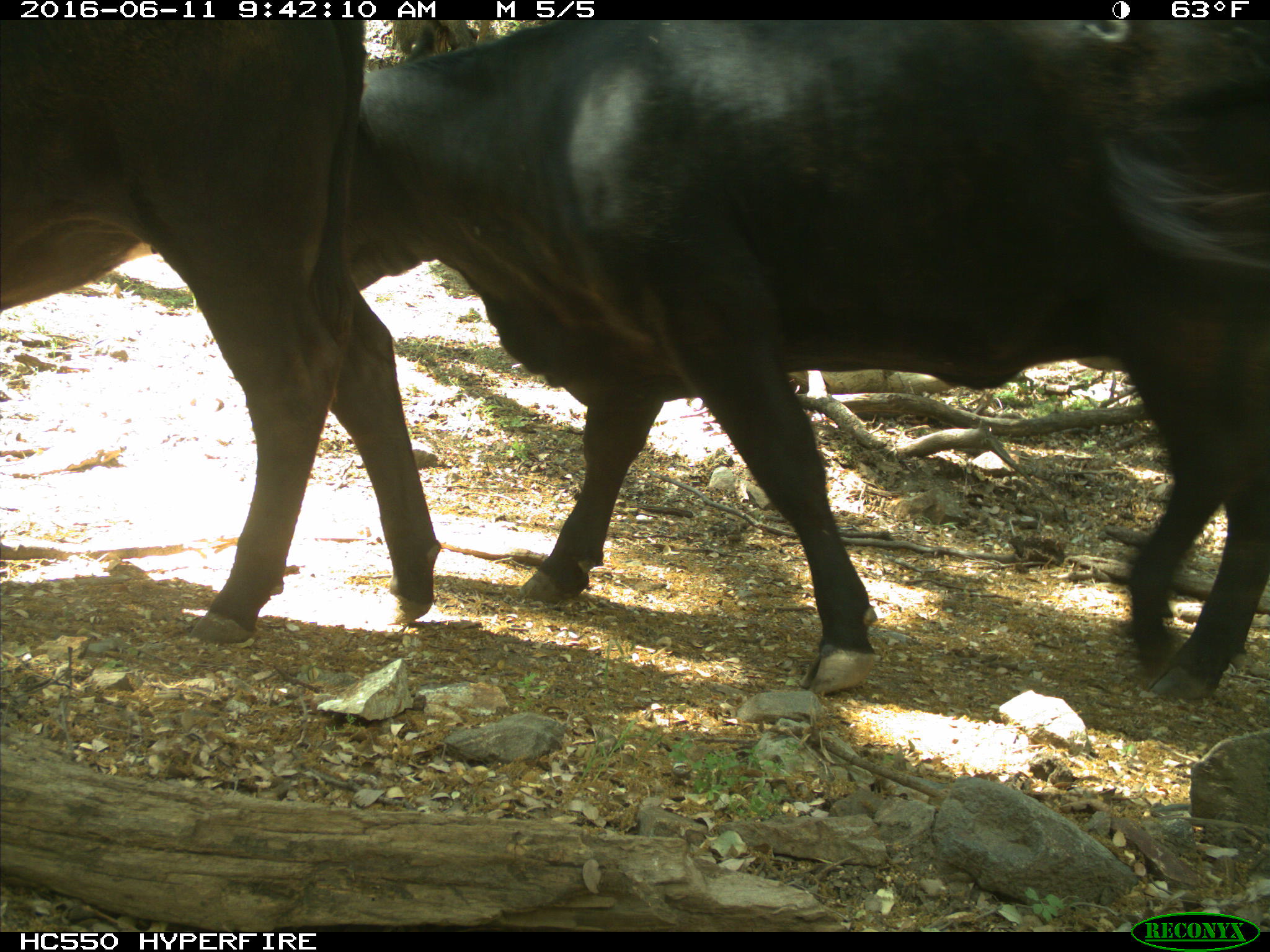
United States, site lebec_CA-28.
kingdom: Animalia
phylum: Chordata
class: Mammalia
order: Artiodactyla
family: Bovidae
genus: Bos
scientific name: Bos taurus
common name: domestic cow